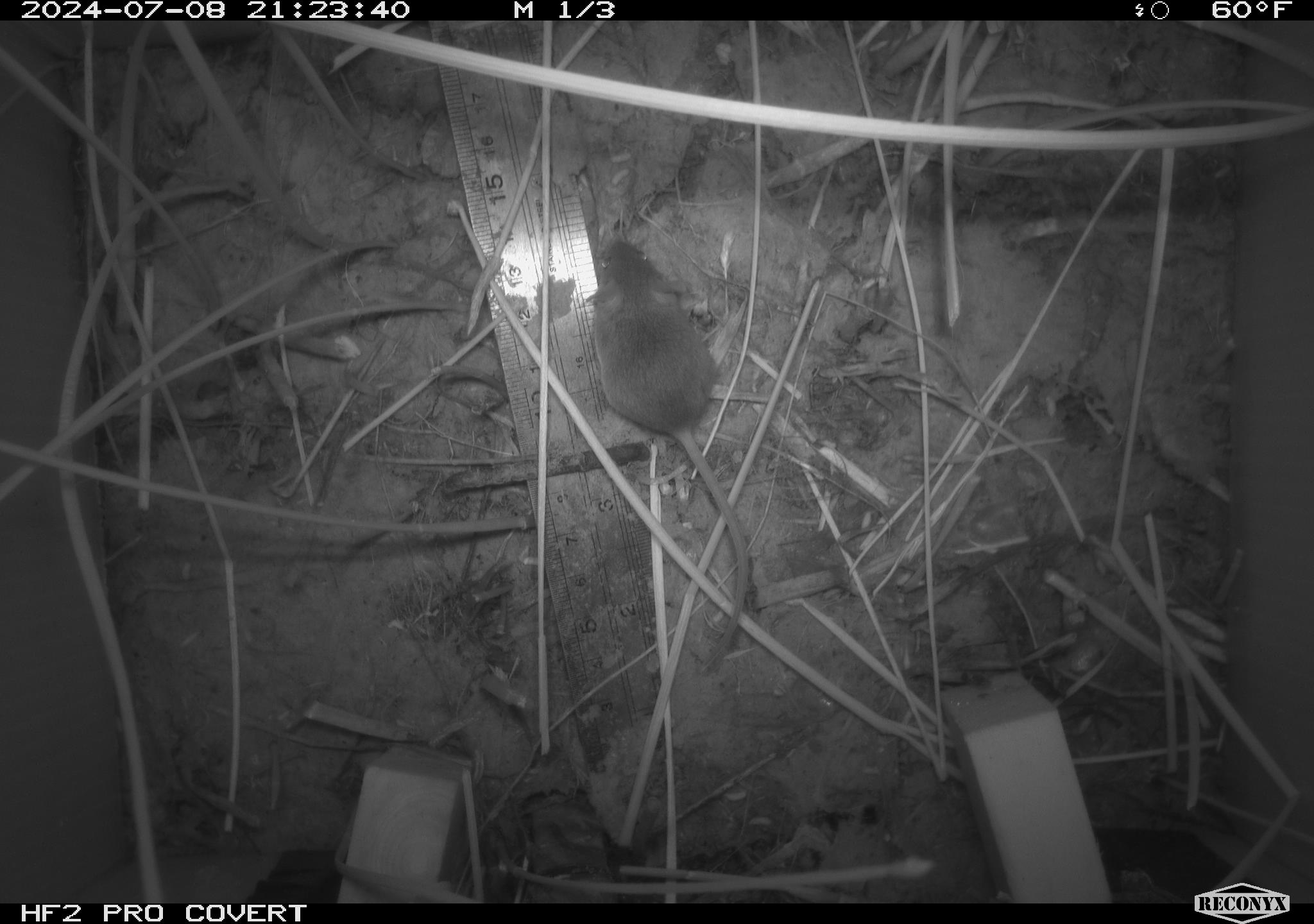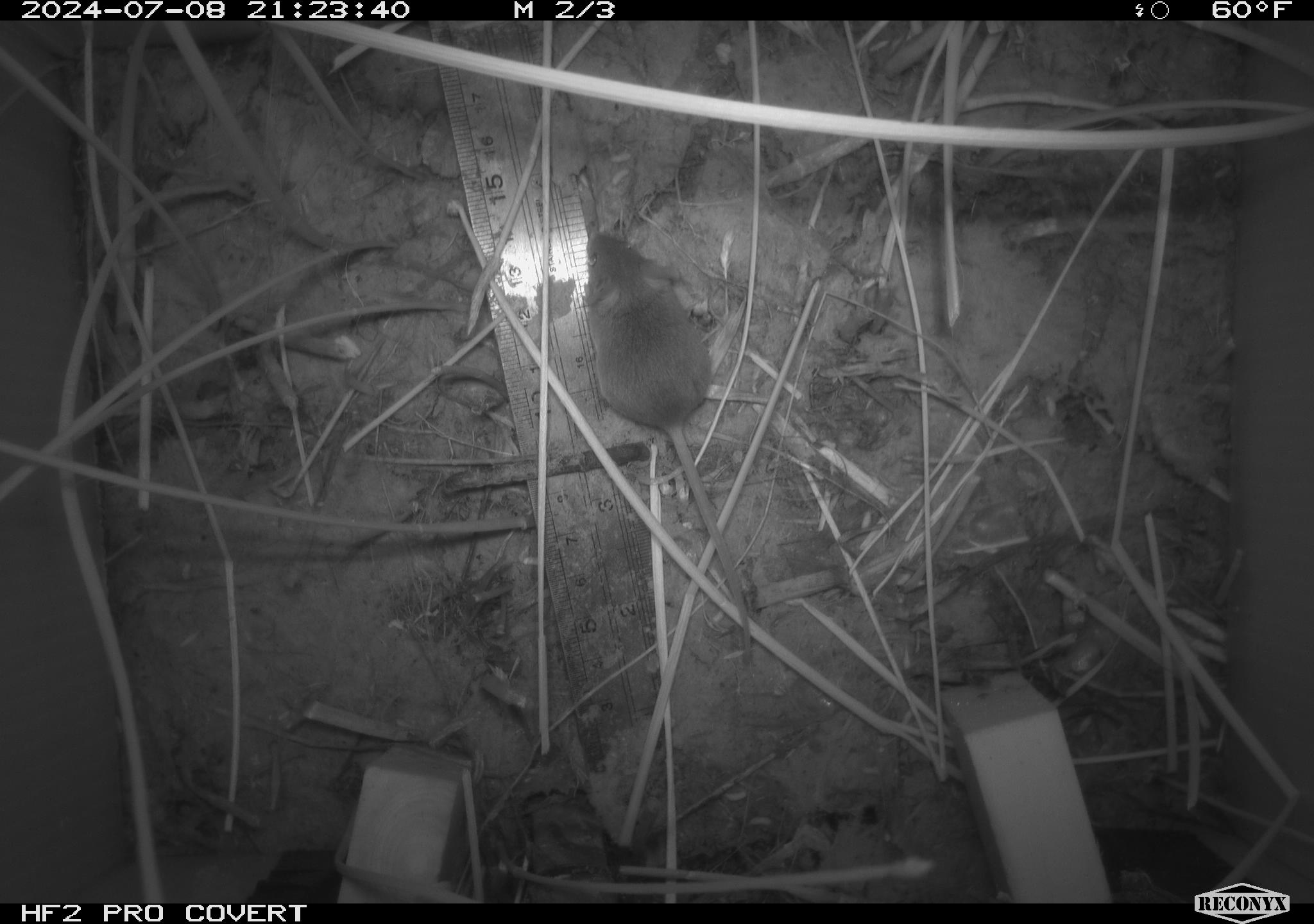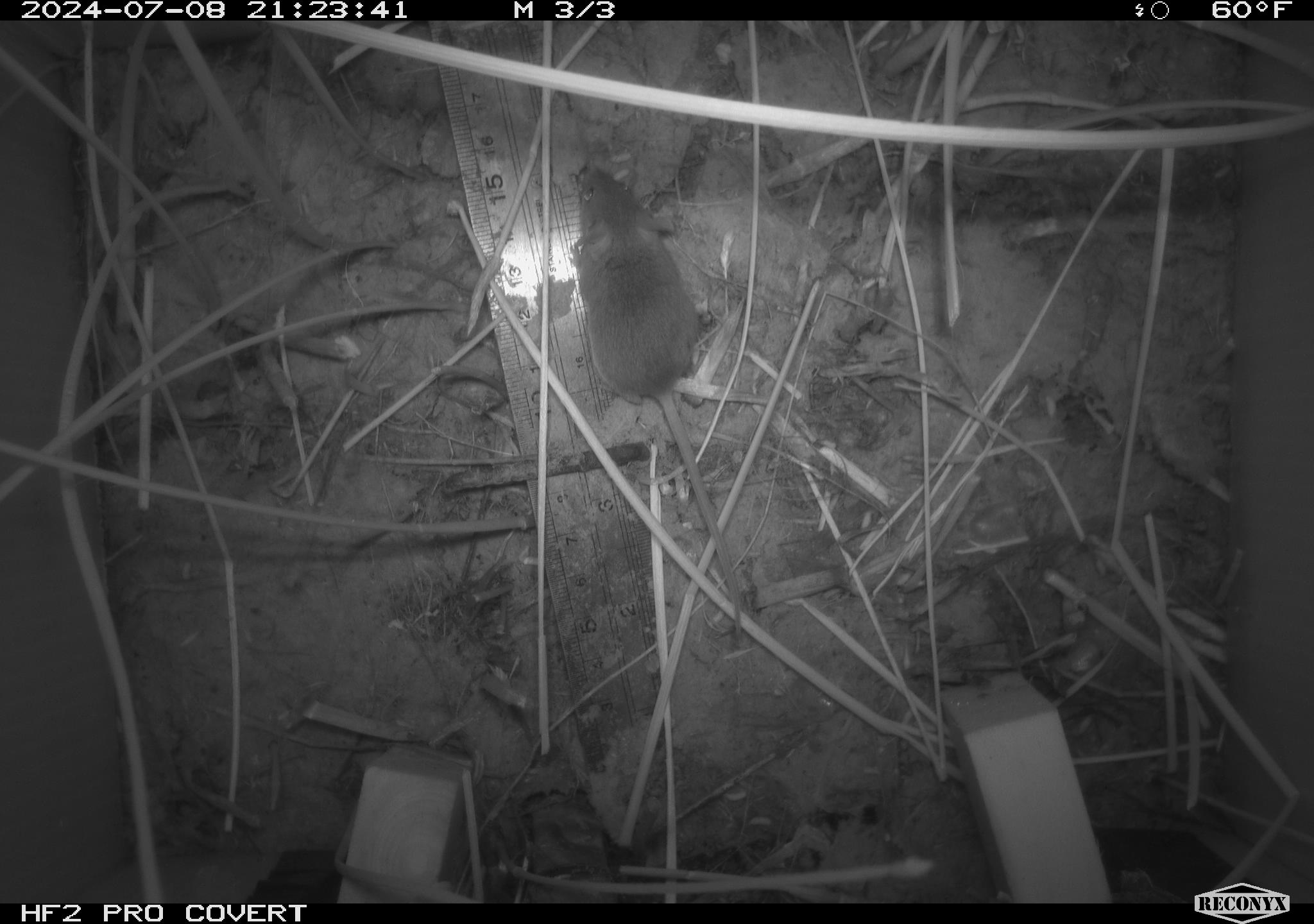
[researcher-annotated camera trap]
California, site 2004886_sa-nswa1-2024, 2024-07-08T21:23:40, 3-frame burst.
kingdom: Animalia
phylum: Chordata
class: Mammalia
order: Rodentia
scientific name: Rodentia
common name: rodent